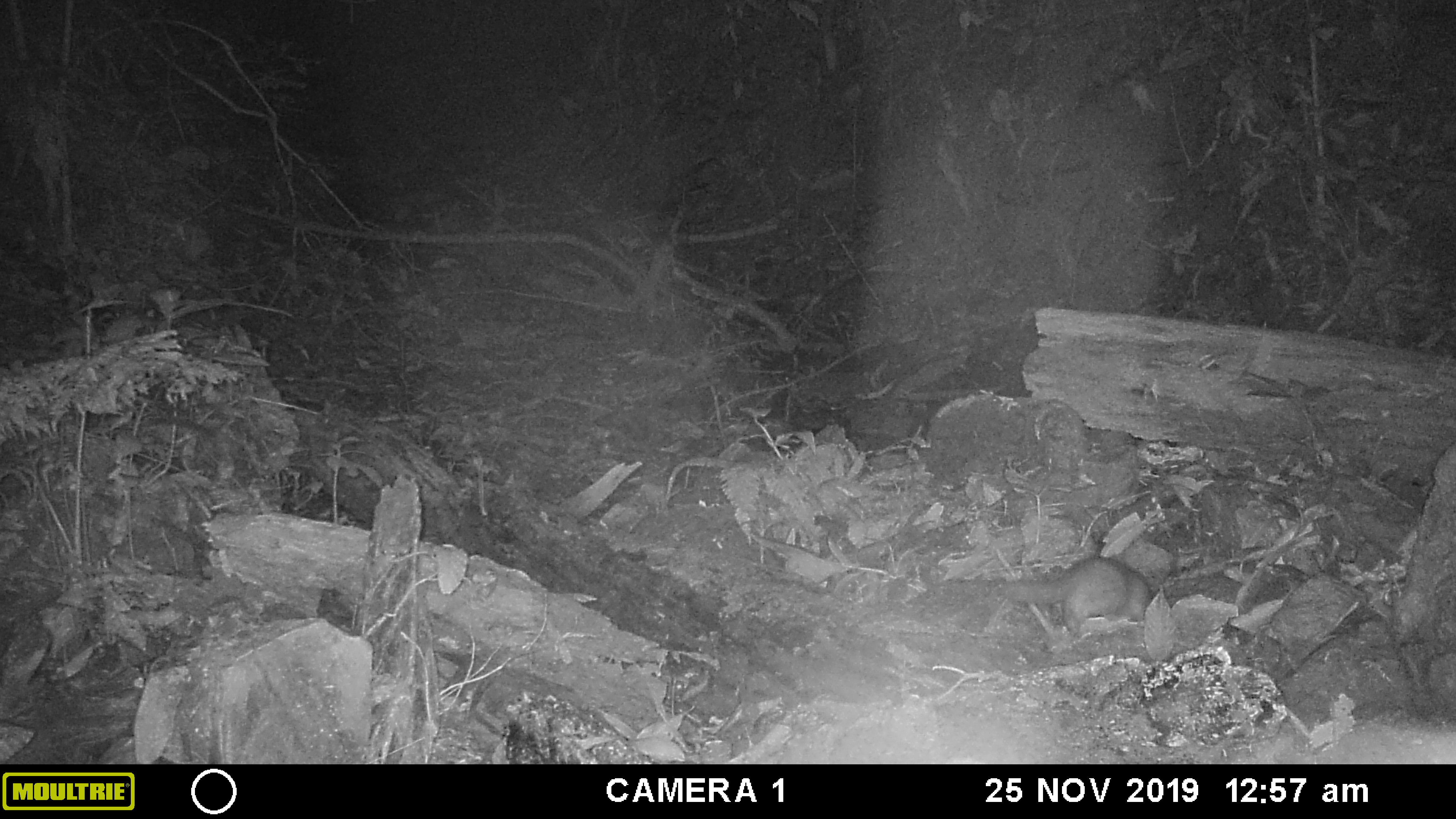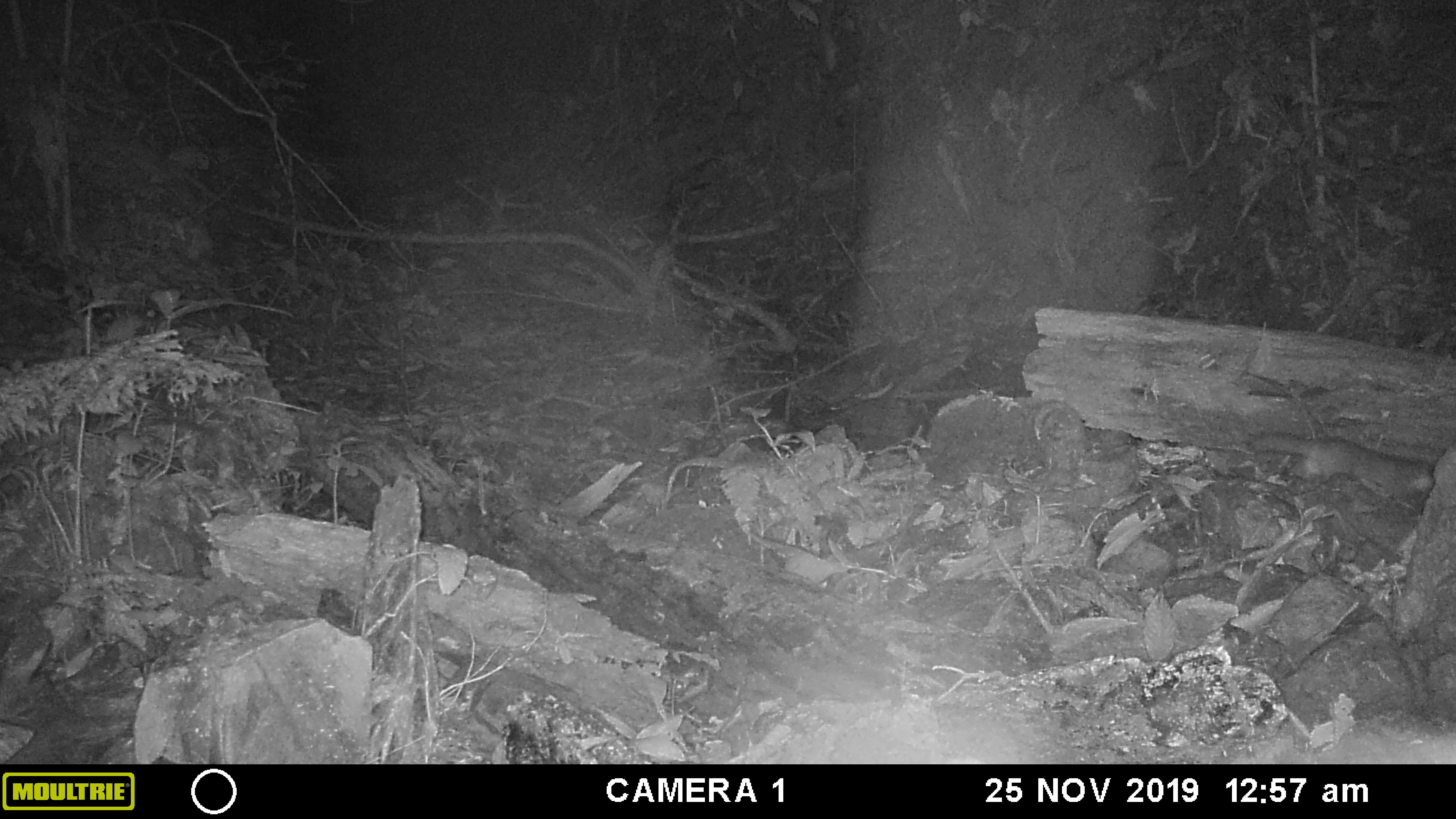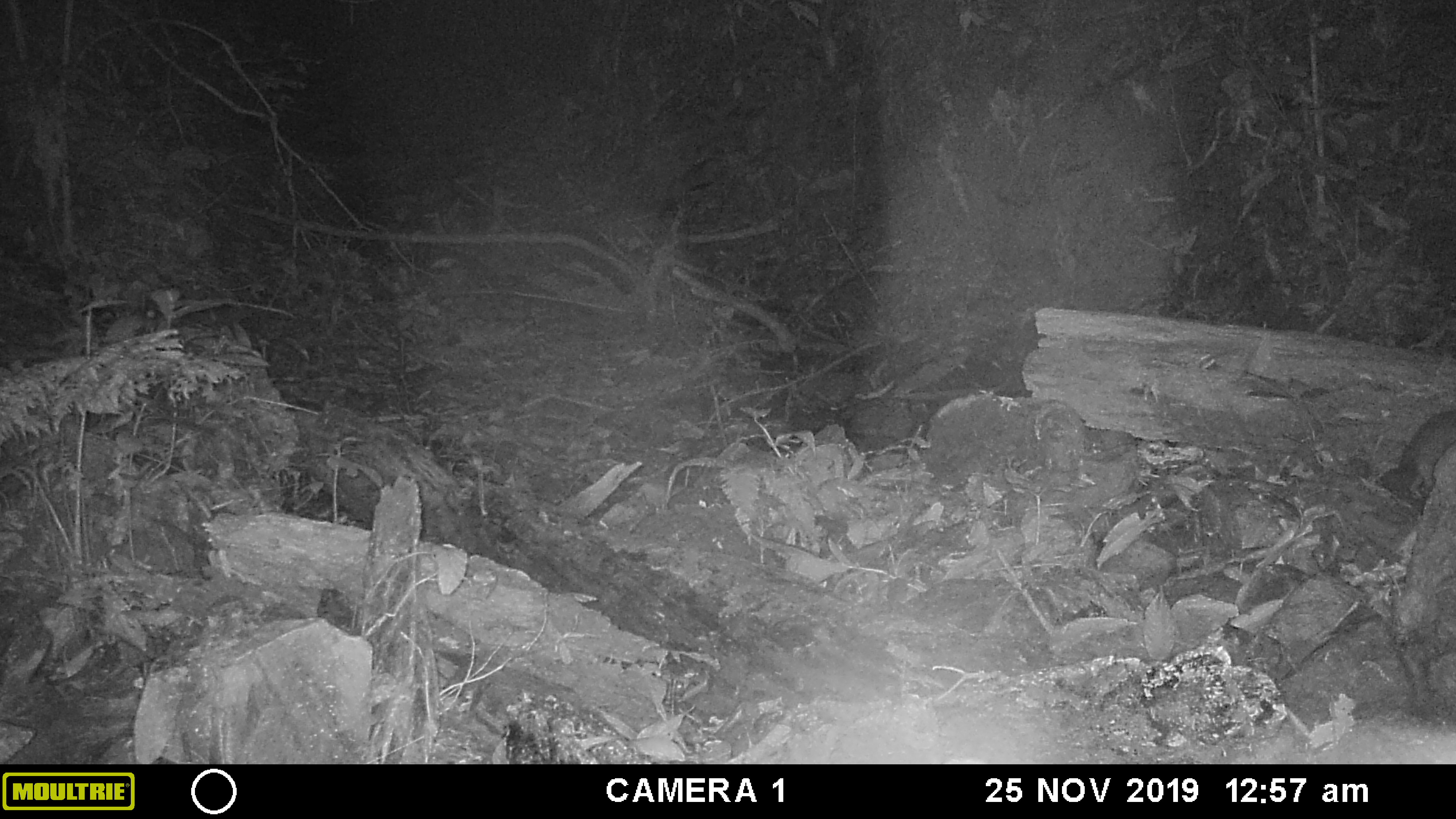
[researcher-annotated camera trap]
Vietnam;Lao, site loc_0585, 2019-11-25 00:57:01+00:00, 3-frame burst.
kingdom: Animalia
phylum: Chordata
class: Mammalia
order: Carnivora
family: Mustelidae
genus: Melogale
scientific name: Melogale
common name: ferret badger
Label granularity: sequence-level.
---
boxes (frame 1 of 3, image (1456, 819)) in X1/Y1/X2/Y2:
ferret badger: 942/555/1149/637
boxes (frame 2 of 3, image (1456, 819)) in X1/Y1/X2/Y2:
ferret badger: 1246/429/1435/501